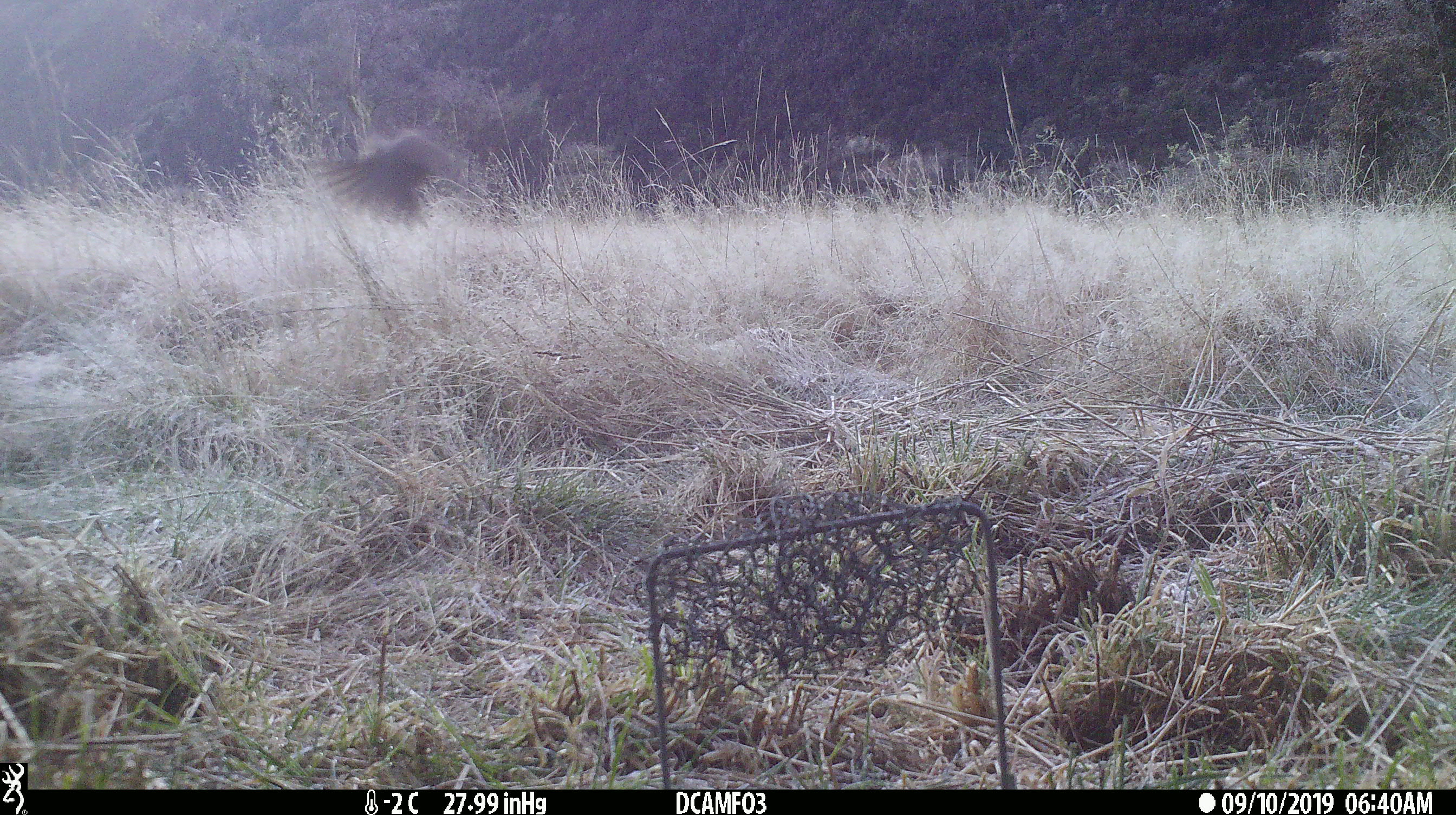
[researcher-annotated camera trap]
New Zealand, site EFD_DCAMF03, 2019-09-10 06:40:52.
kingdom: Animalia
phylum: Chordata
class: Aves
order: Passeriformes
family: Turdidae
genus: Turdus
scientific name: Turdus merula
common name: eurasian blackbird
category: blackbird